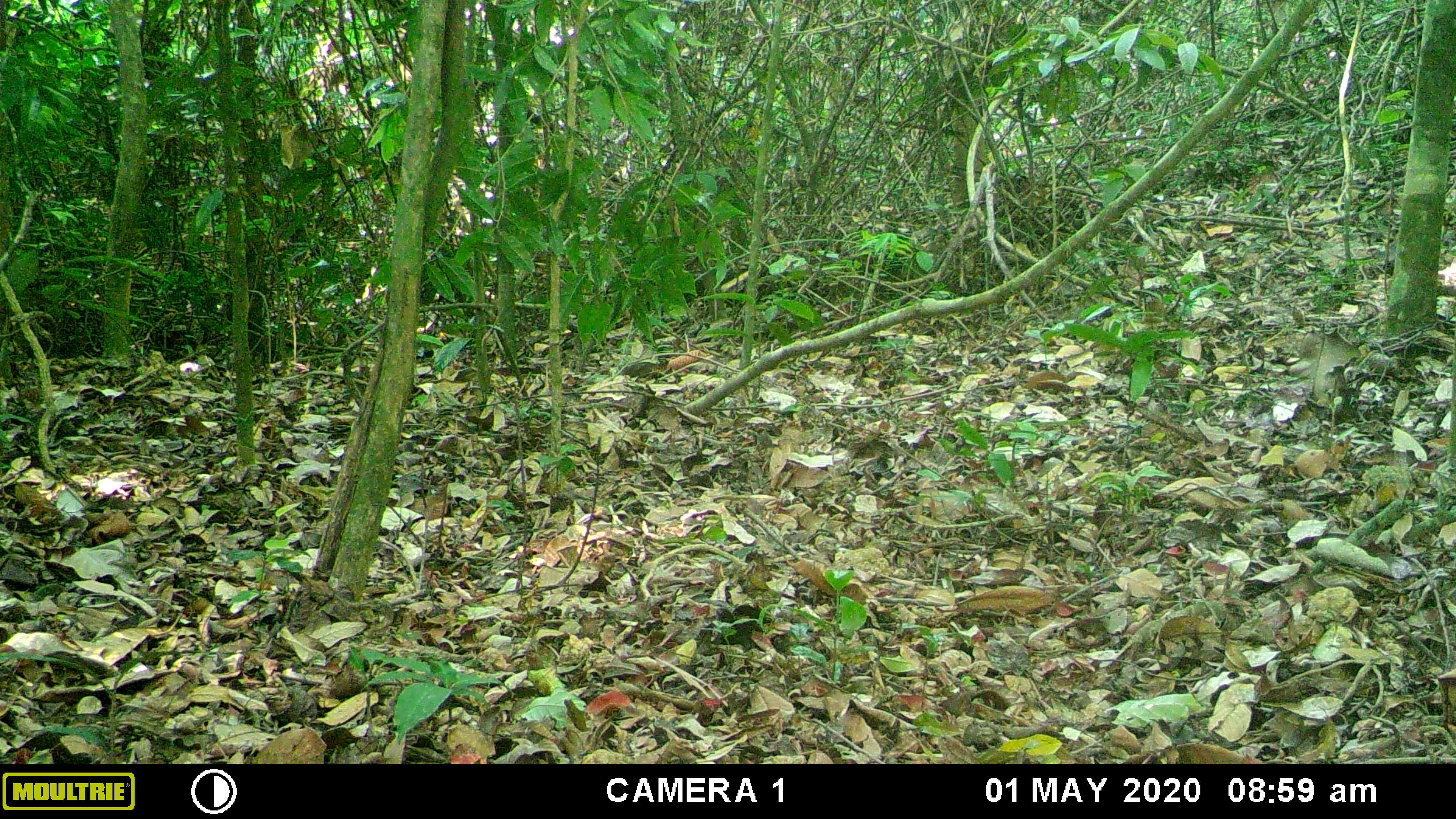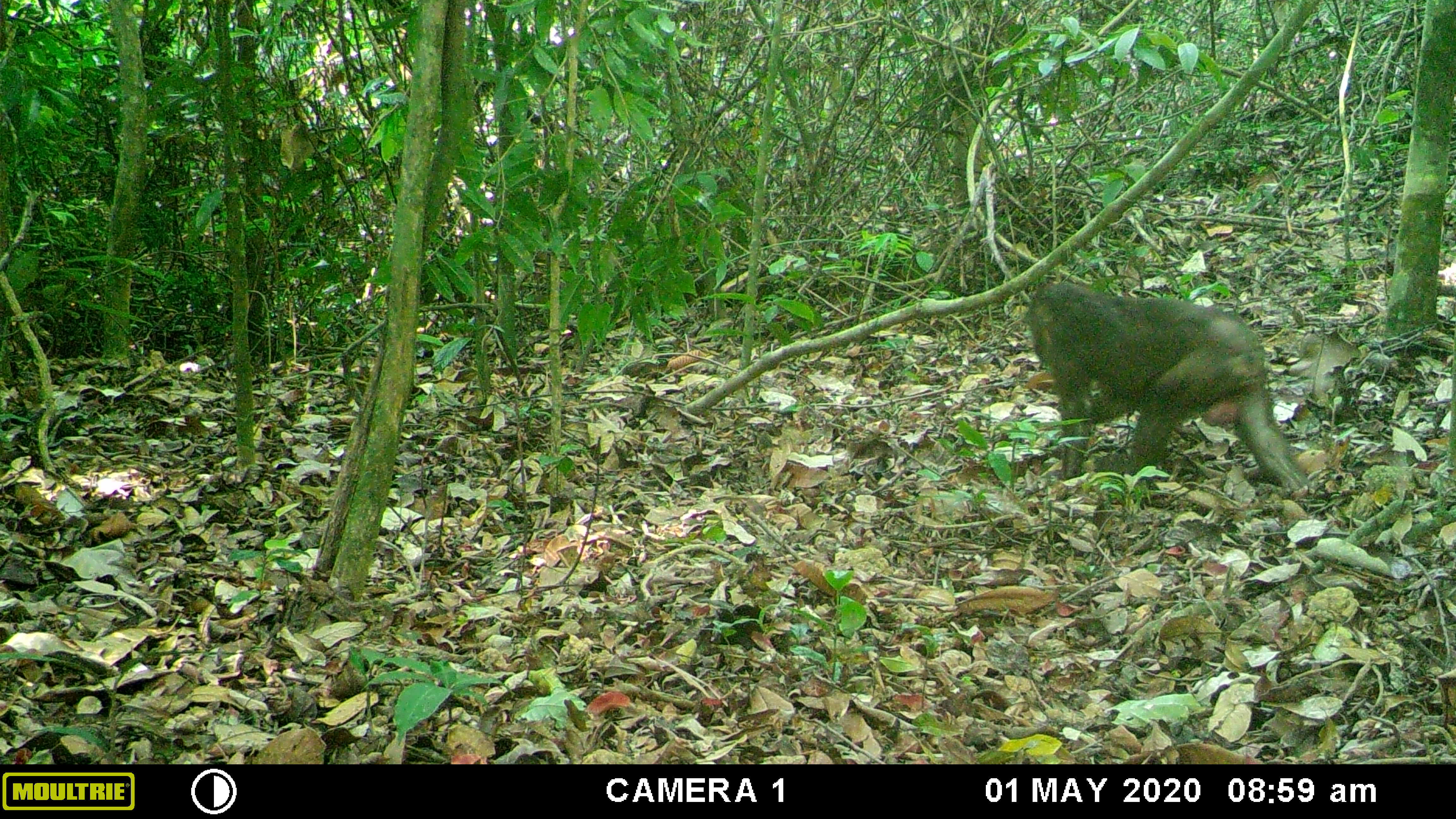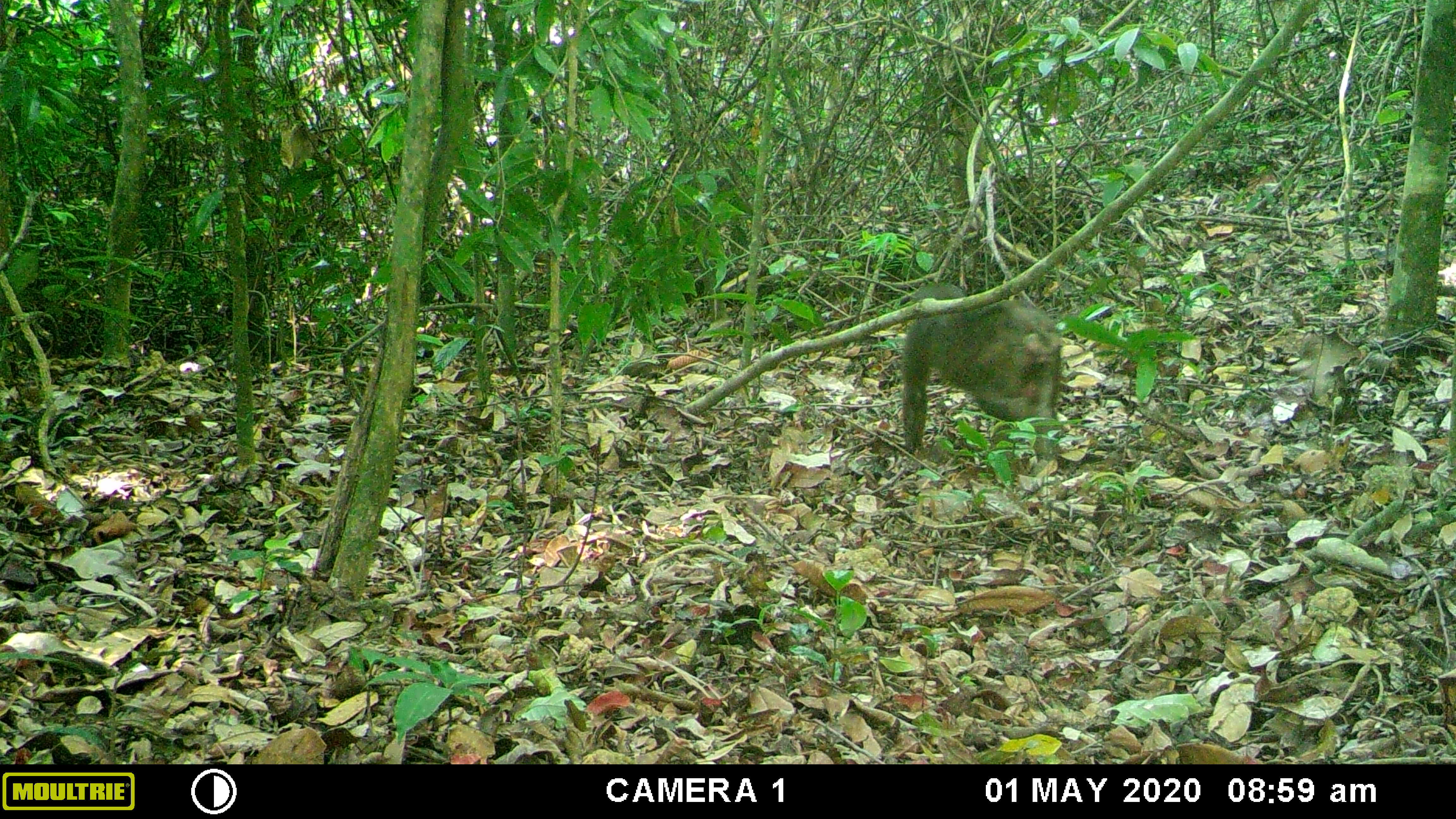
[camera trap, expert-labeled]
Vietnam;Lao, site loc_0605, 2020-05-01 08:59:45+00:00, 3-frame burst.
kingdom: Animalia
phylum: Chordata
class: Mammalia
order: Primates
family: Cercopithecidae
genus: Macaca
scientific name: Macaca arctoides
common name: stump-tailed macaque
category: stump tailed macaque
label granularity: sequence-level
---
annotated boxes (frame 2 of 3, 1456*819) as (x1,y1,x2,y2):
stump tailed macaque: (1025,281,1313,491)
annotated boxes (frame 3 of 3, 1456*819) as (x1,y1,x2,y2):
stump tailed macaque: (902,281,1062,466)